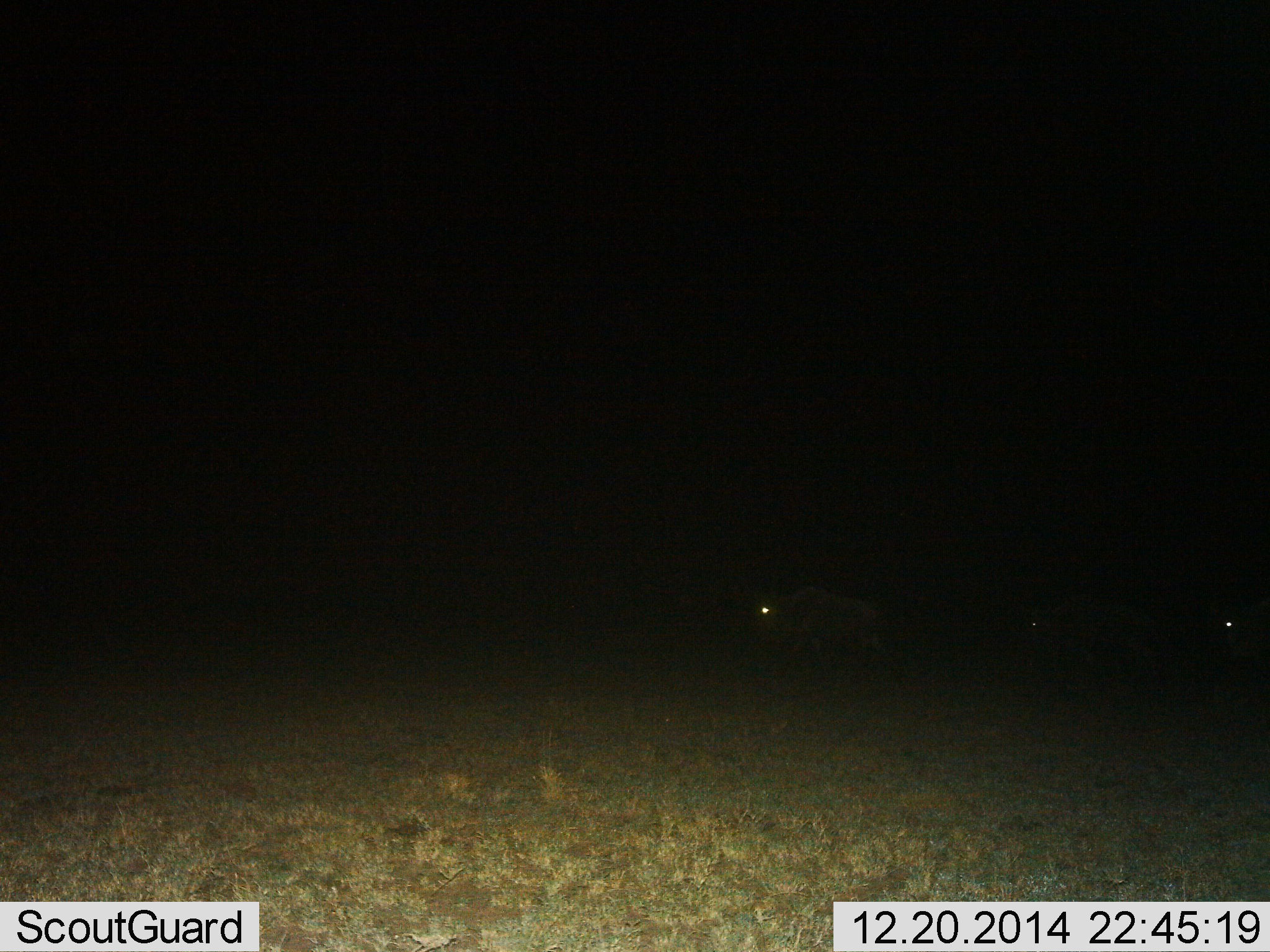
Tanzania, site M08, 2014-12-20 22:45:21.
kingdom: Animalia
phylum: Chordata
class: Mammalia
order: Artiodactyla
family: Bovidae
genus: Connochaetes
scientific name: Connochaetes taurinus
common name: blue wildebeest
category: wildebeest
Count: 3.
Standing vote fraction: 40%.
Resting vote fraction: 0%.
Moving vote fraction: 60%.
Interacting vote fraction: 0%.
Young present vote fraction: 0%.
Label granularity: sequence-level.